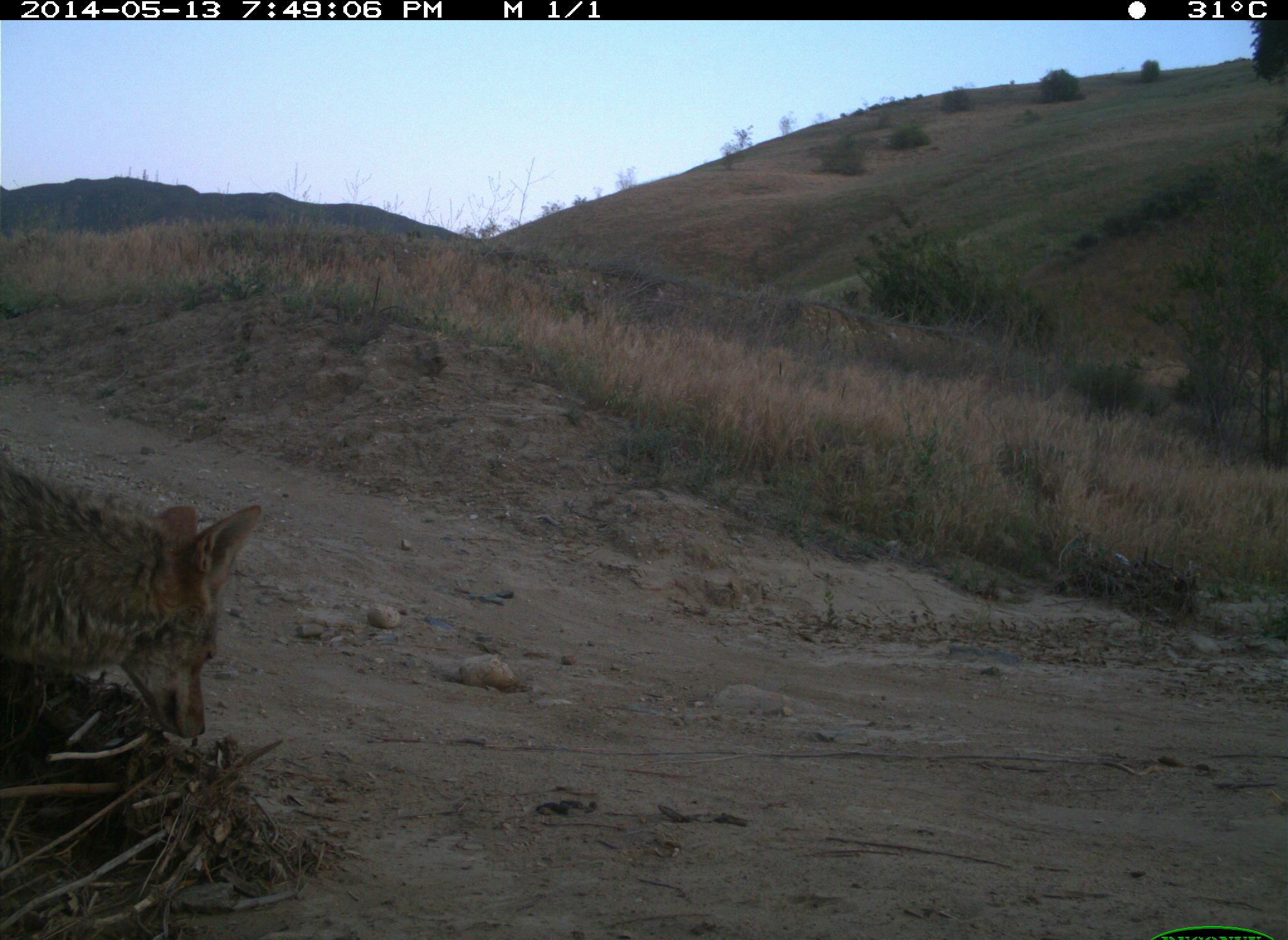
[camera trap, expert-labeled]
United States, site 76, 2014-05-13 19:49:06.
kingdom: Animalia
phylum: Chordata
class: Mammalia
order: Carnivora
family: Canidae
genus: Canis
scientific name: Canis latrans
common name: coyote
Coyote (Canis latrans).